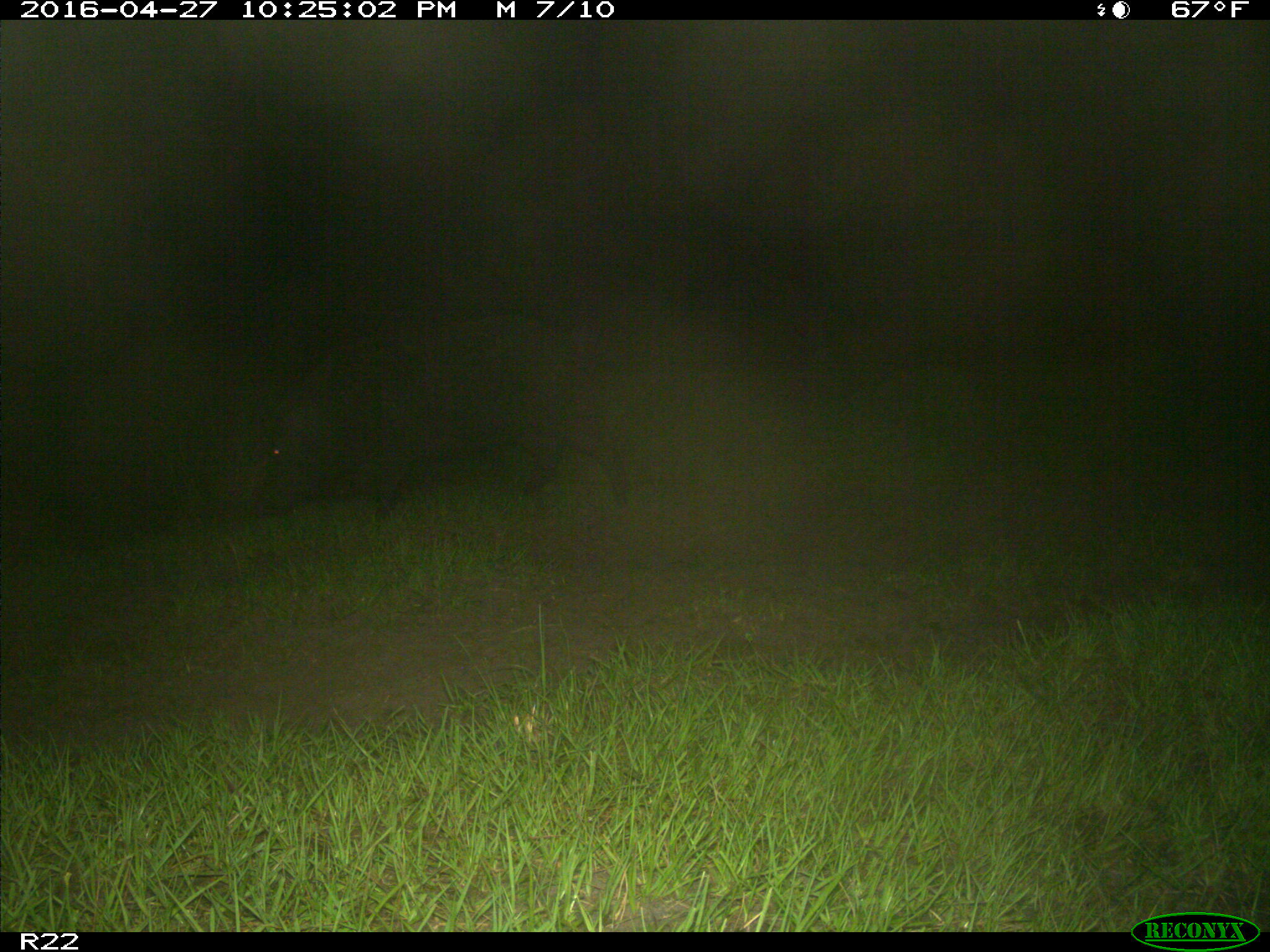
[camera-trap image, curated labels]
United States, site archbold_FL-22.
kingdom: Animalia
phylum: Chordata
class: Mammalia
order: Artiodactyla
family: Suidae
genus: Sus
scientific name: Sus scrofa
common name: wild boar